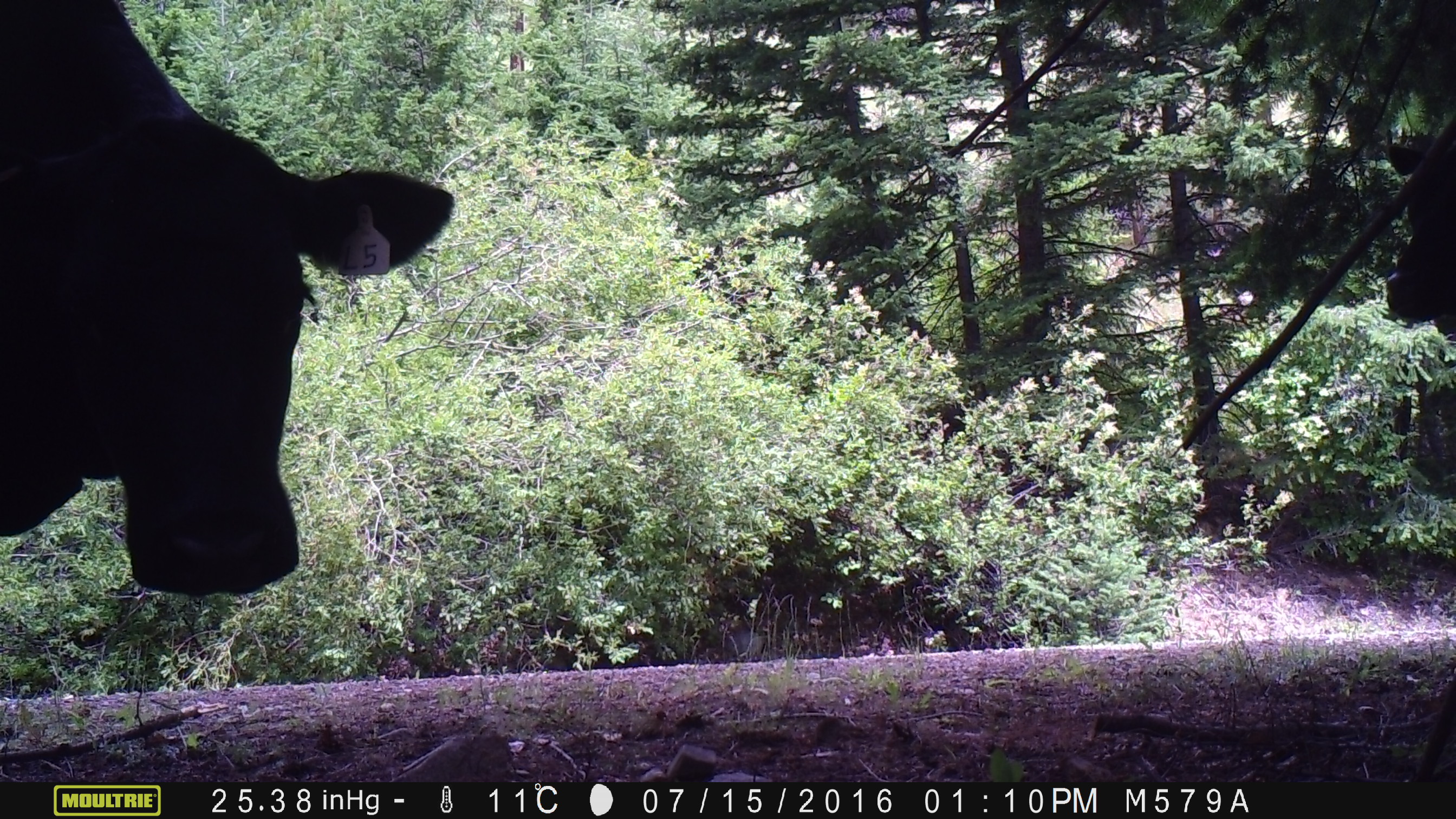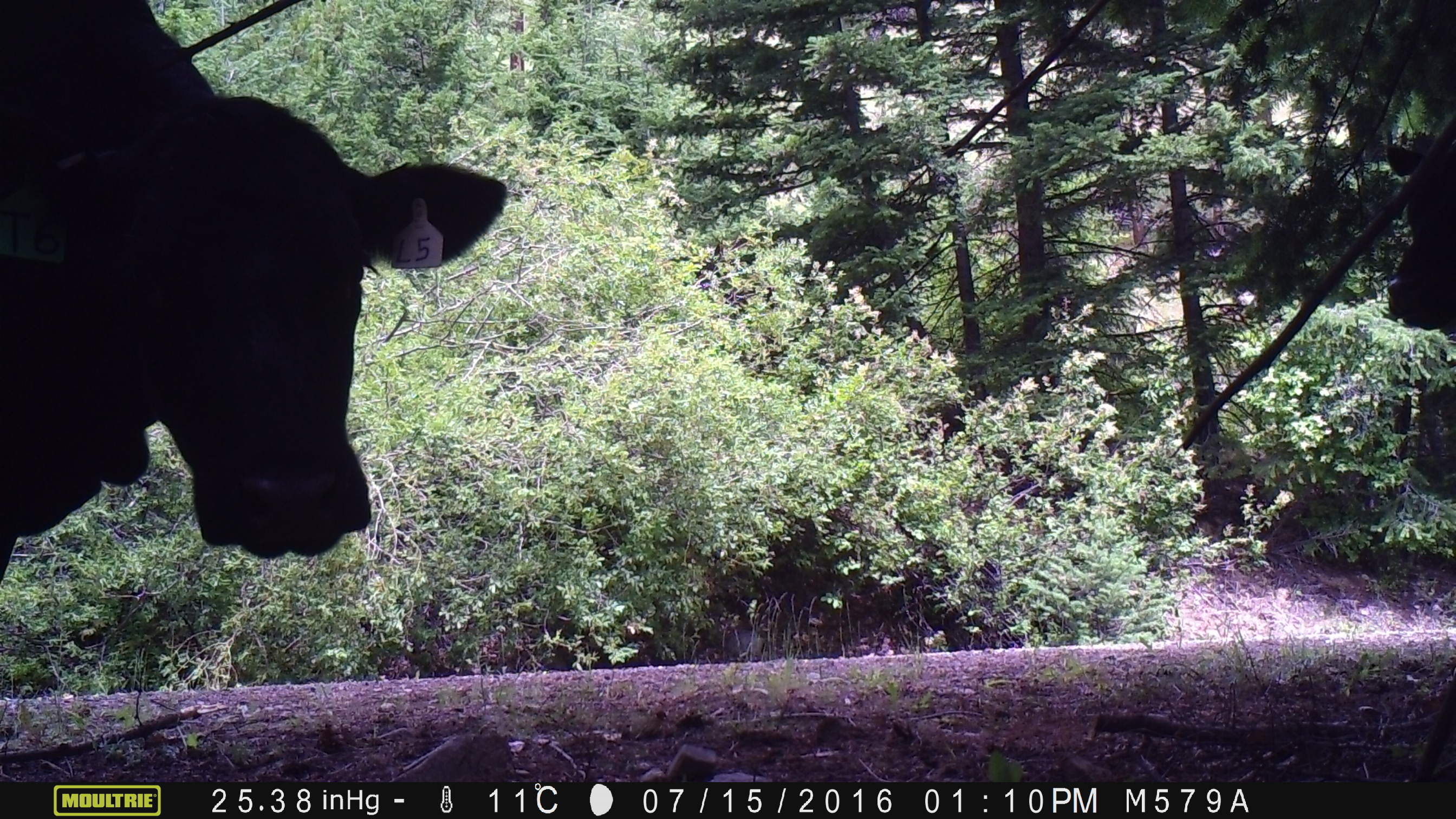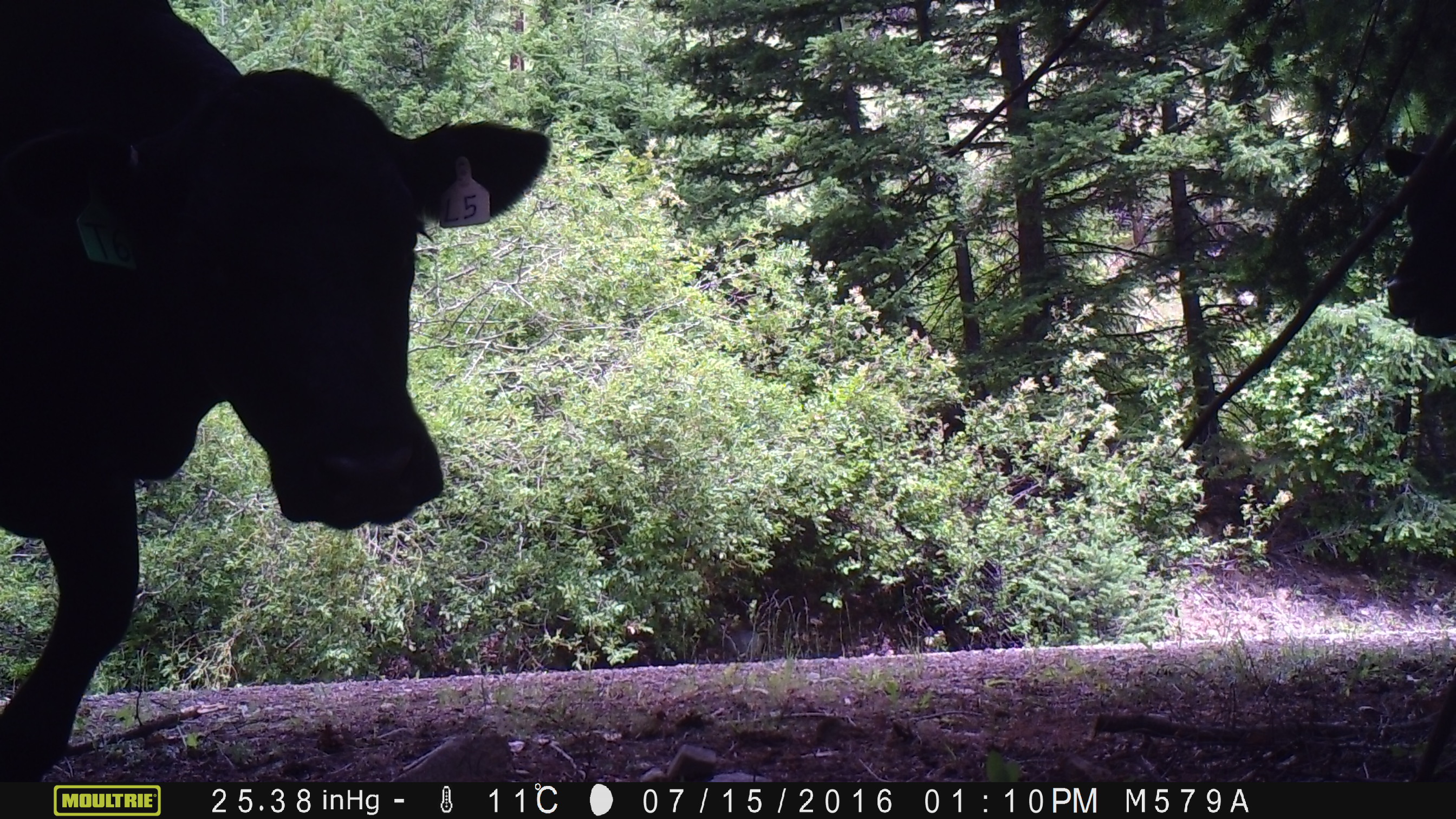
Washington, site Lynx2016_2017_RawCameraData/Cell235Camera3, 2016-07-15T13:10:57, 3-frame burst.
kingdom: Animalia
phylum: Chordata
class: Mammalia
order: Artiodactyla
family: Bovidae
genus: Bos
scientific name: Bos taurus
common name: domestic cattle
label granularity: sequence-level